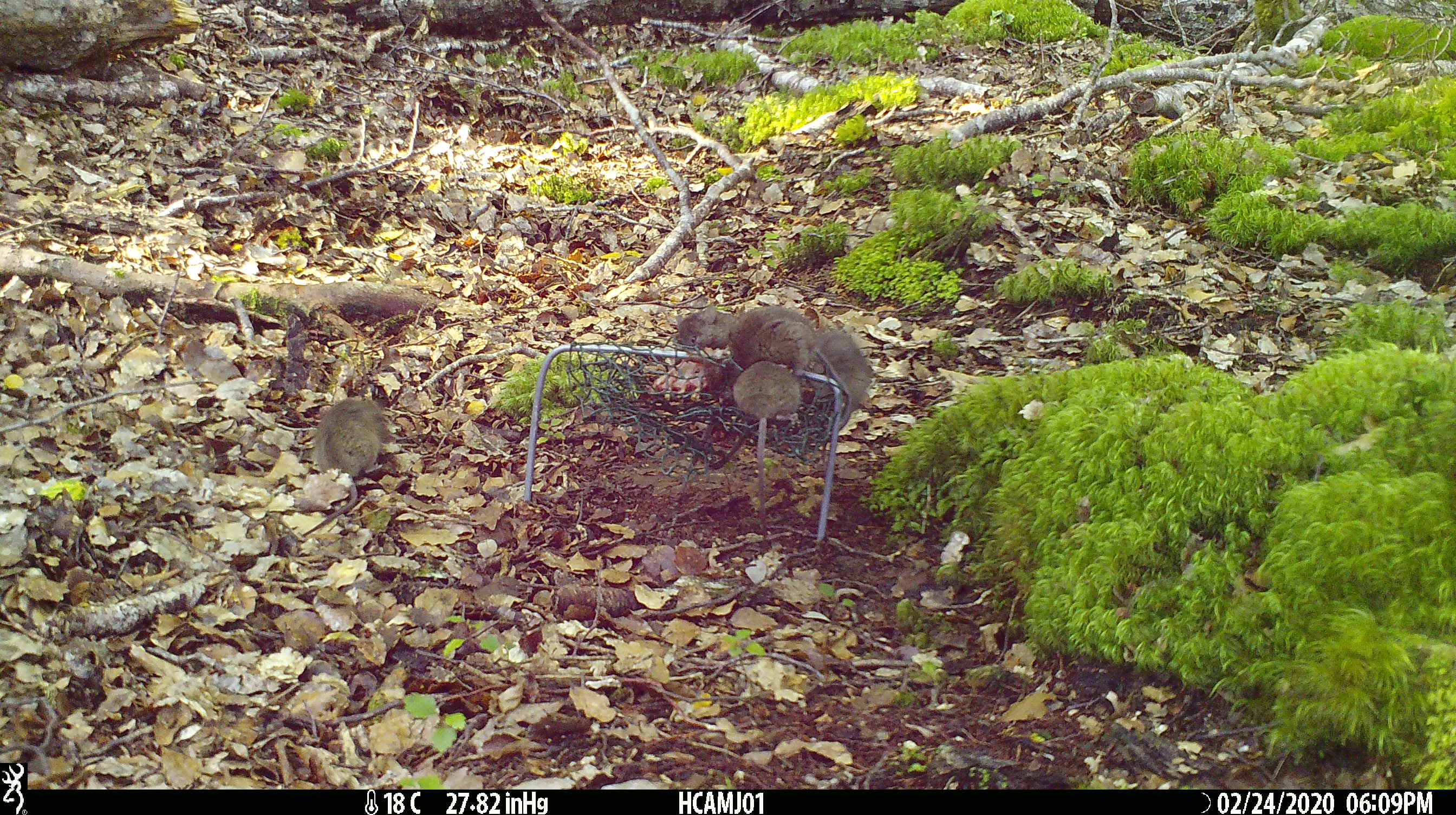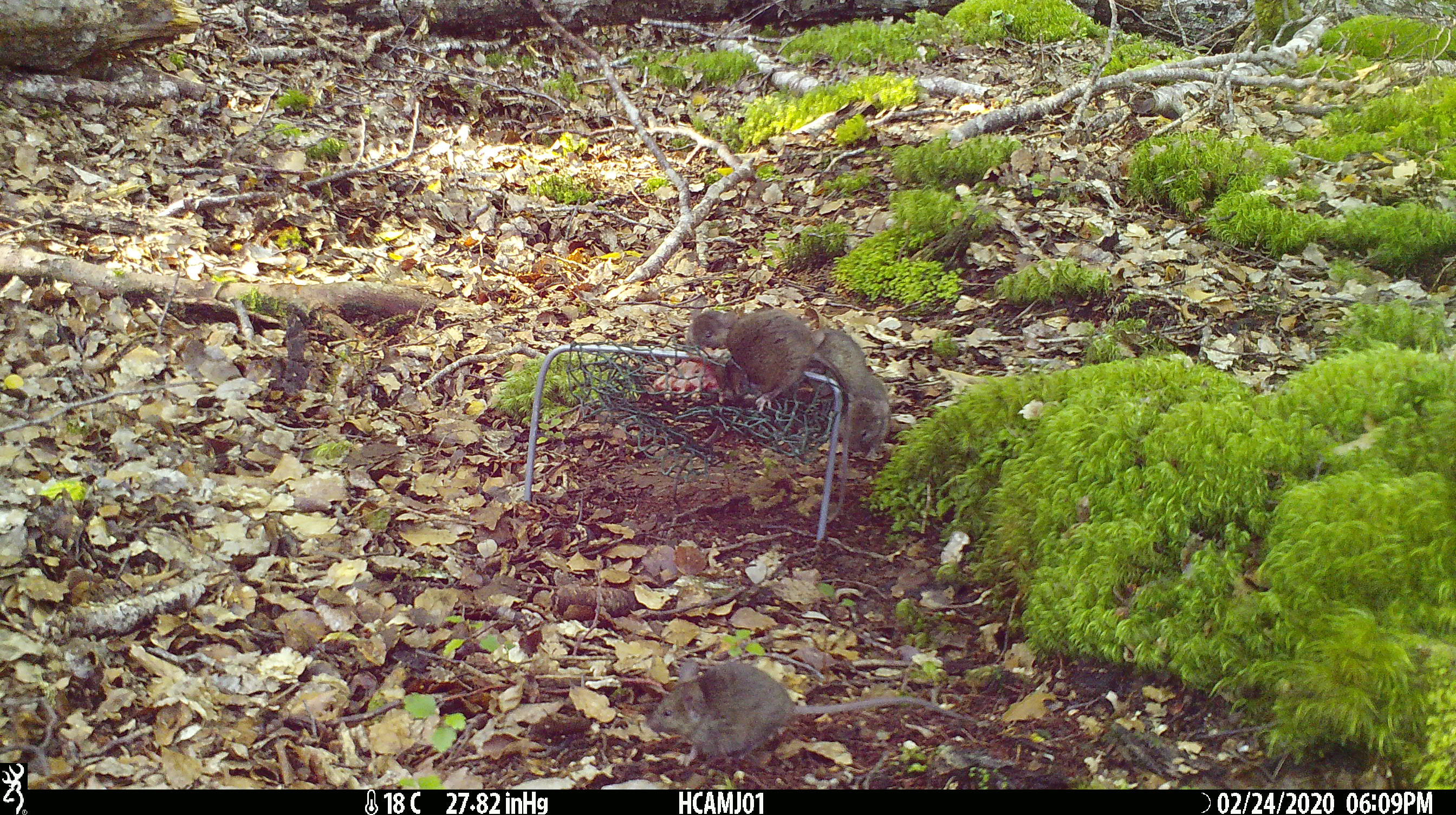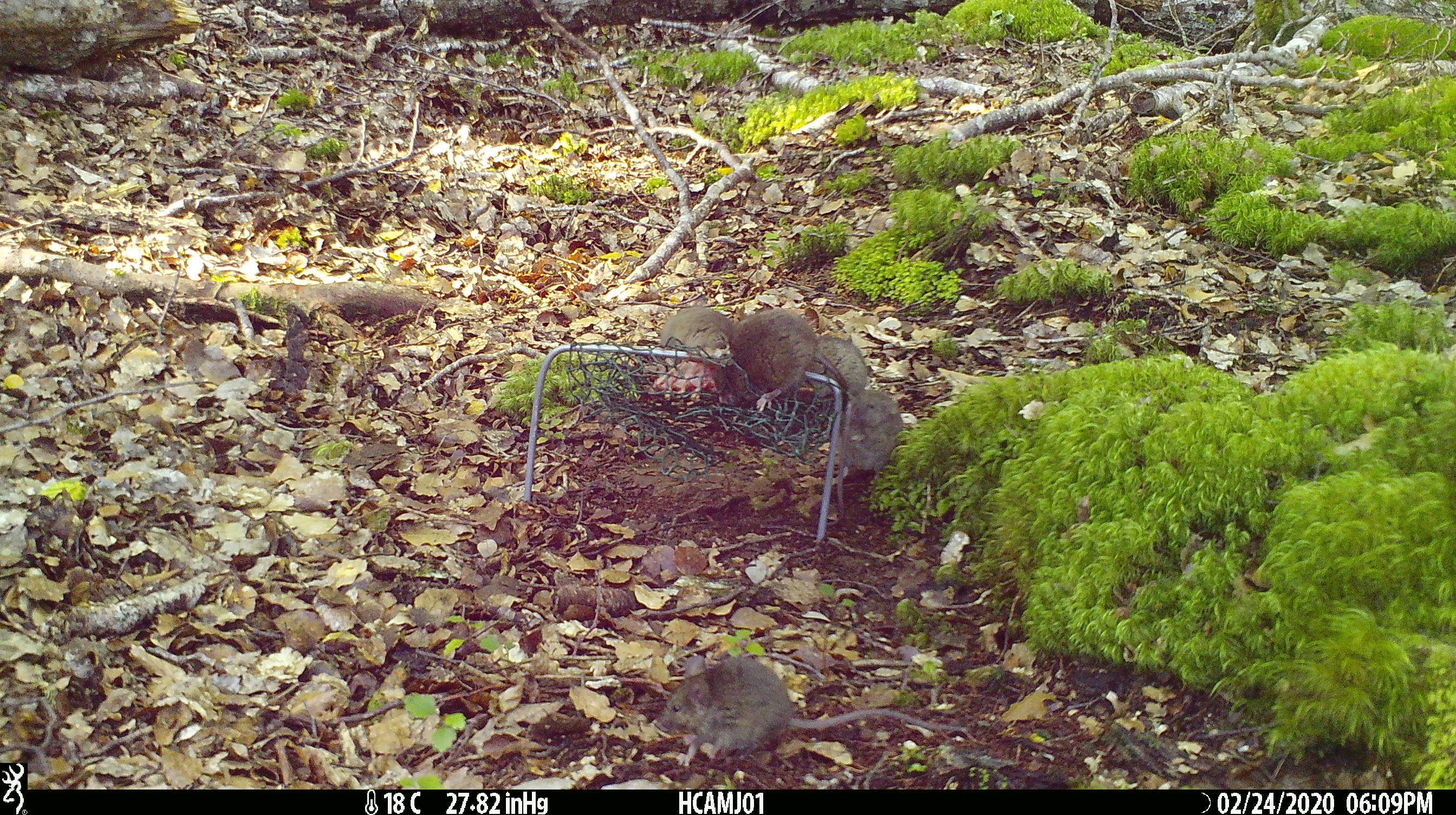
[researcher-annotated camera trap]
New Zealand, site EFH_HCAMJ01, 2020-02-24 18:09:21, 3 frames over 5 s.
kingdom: Animalia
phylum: Chordata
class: Mammalia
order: Rodentia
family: Muridae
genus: Mus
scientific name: Mus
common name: mouse